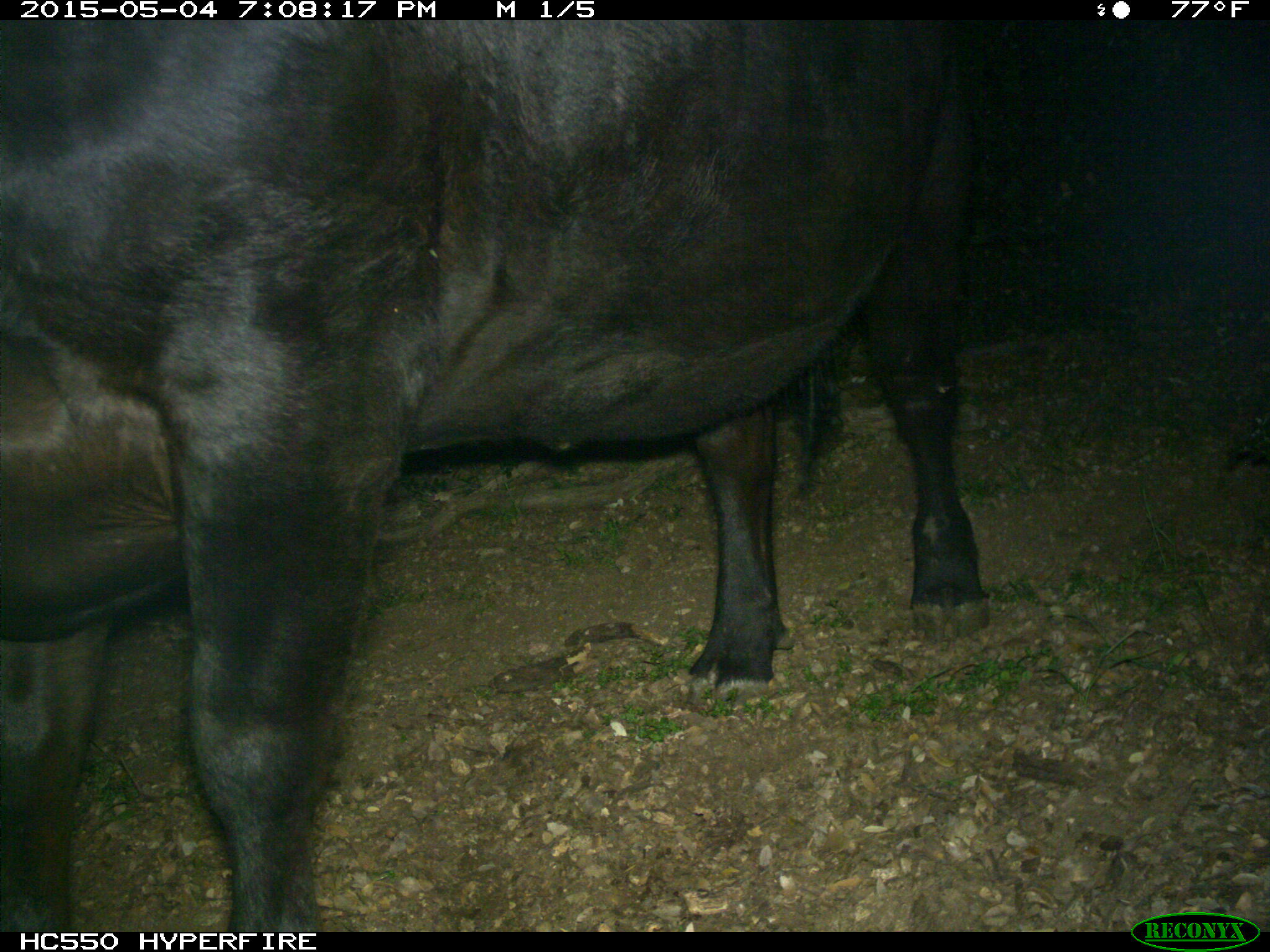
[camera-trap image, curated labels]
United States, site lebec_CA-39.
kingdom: Animalia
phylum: Chordata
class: Mammalia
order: Artiodactyla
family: Bovidae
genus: Bos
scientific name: Bos taurus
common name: domestic cow